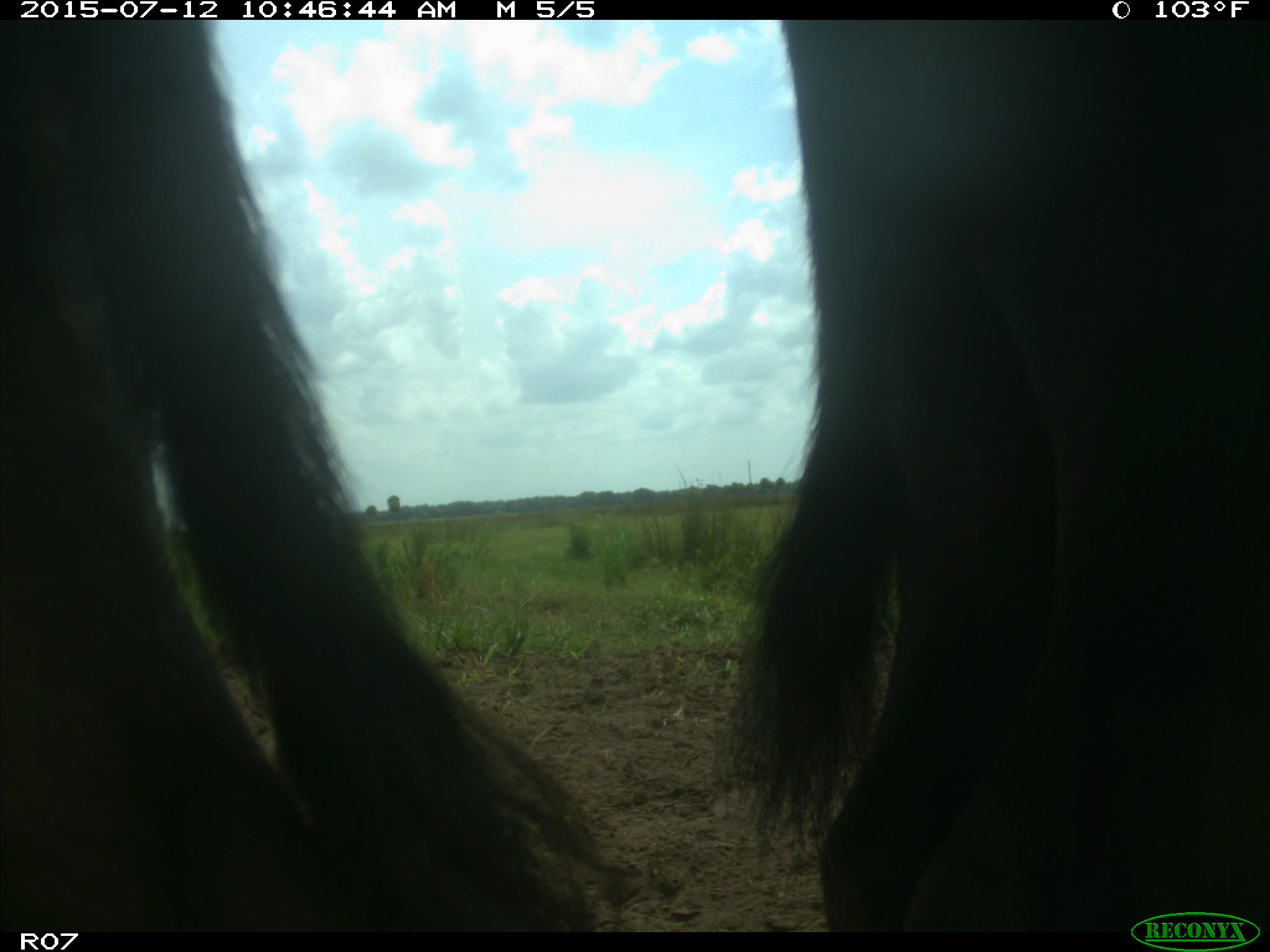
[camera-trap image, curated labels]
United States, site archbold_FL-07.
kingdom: Animalia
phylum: Chordata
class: Mammalia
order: Artiodactyla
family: Bovidae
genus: Bos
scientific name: Bos taurus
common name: domestic cow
Bos taurus (domestic cow).